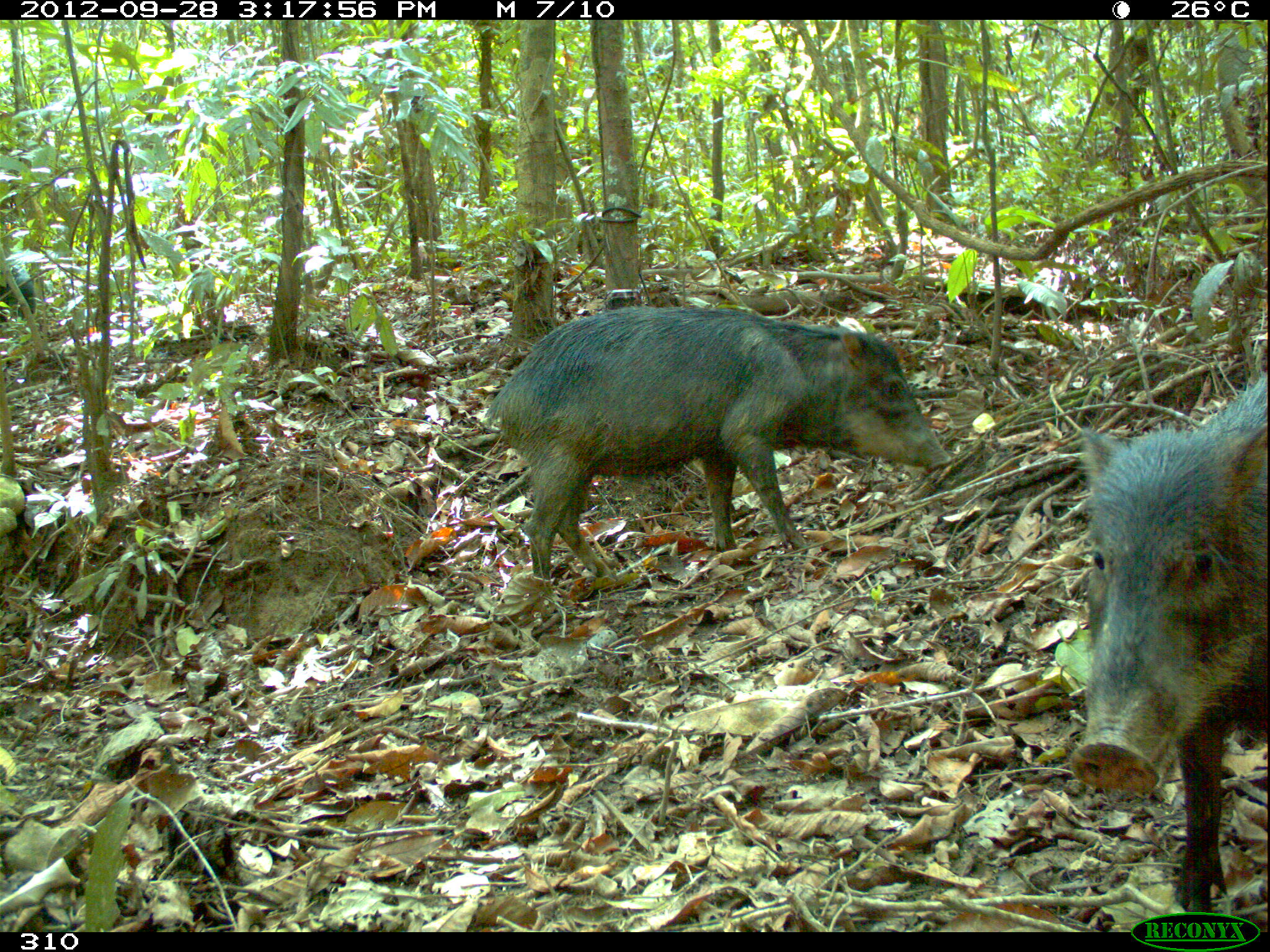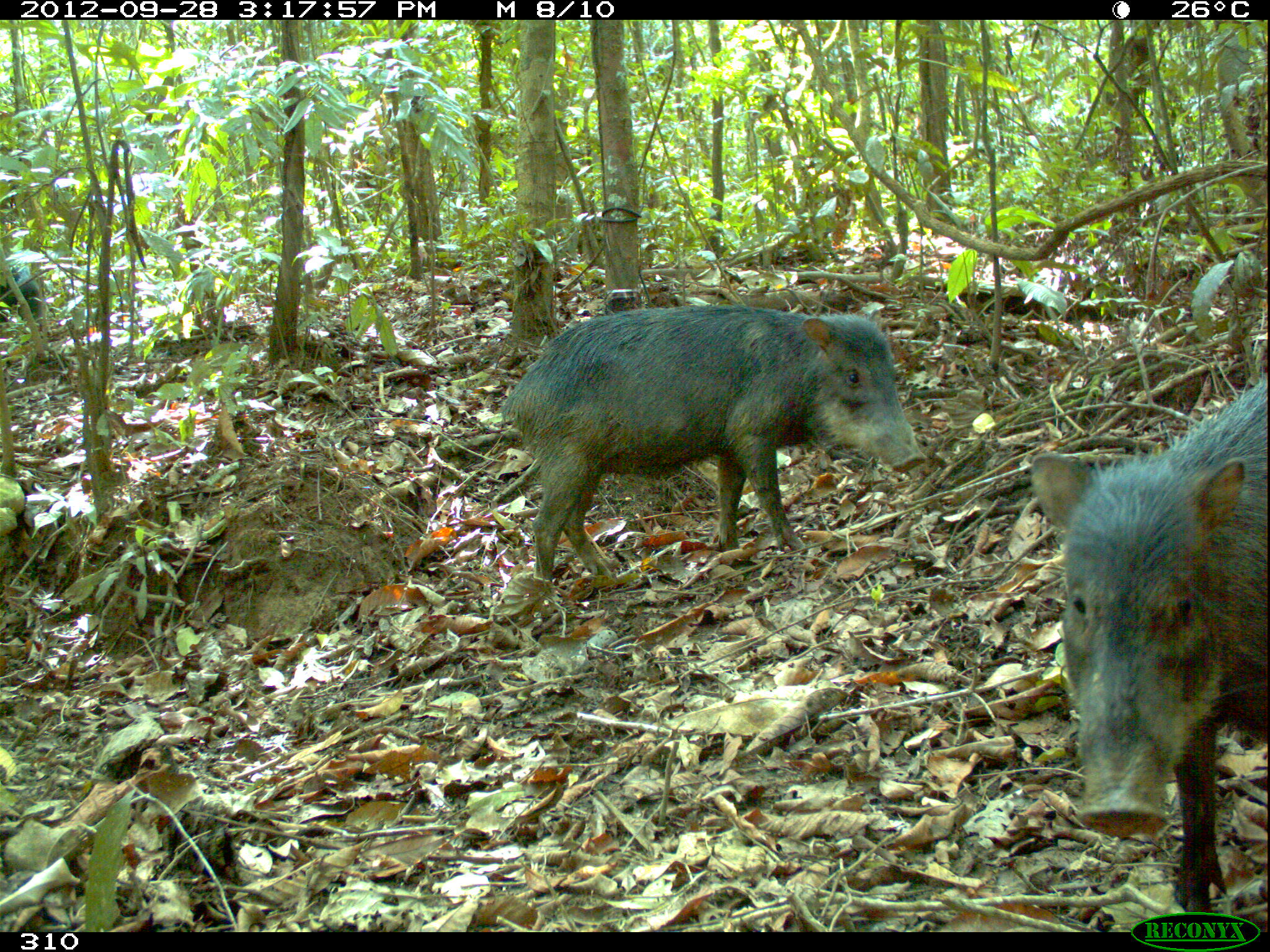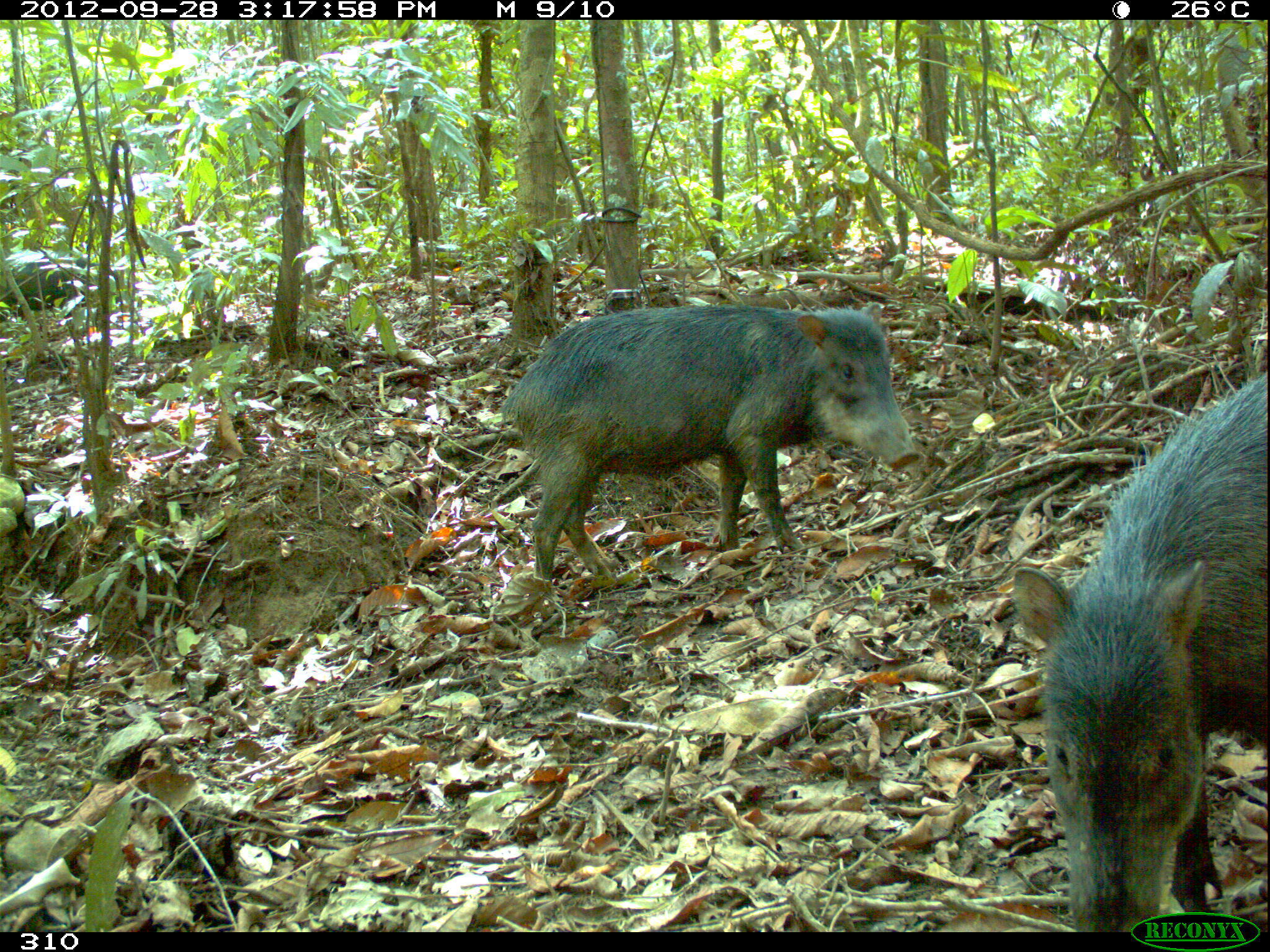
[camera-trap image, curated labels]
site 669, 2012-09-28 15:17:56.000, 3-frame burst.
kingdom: Animalia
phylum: Chordata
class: Mammalia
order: Artiodactyla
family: Tayassuidae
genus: Tayassu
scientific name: Tayassu pecari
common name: white-lipped peccary